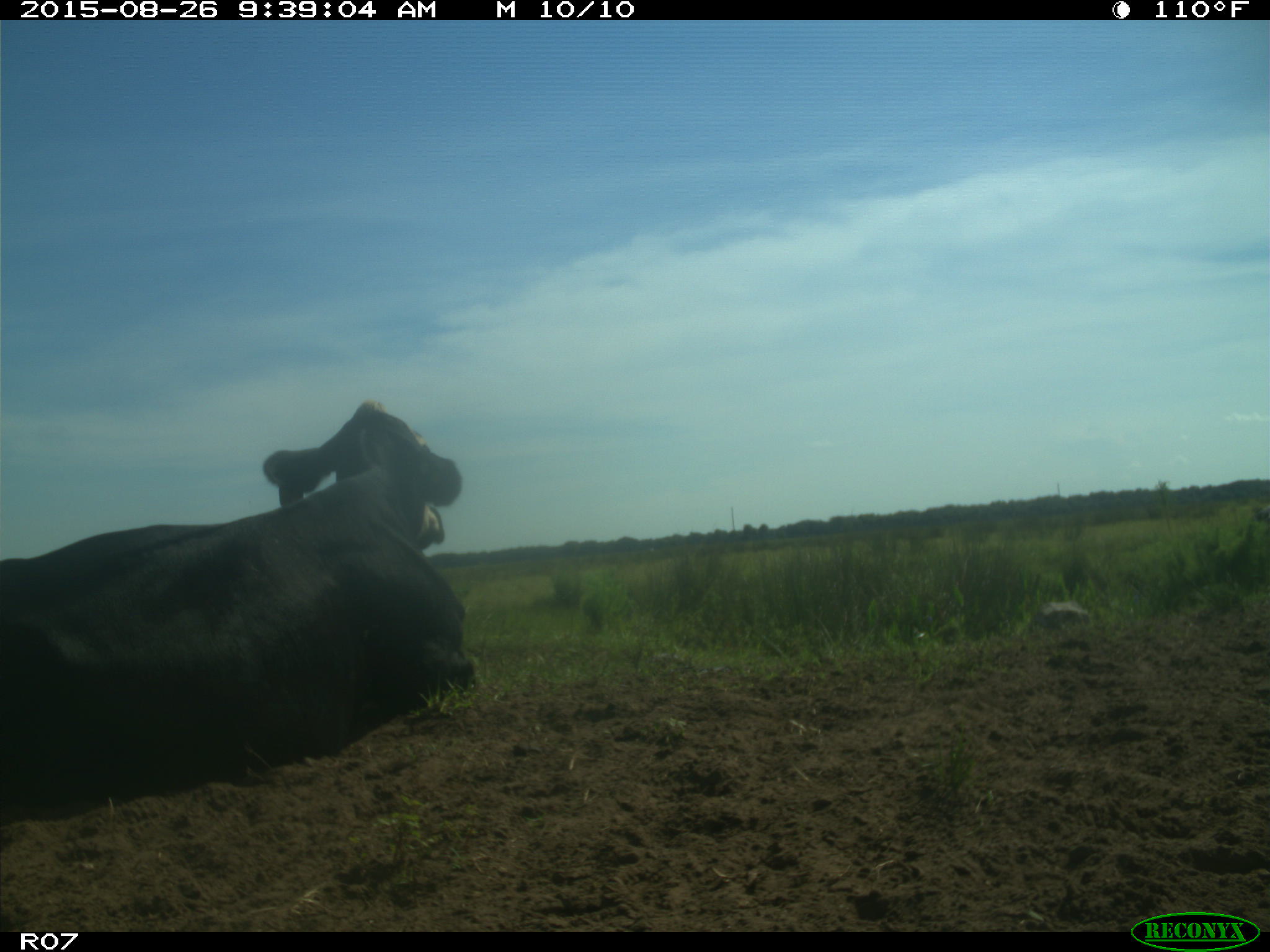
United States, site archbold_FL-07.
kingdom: Animalia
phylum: Chordata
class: Mammalia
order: Artiodactyla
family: Bovidae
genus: Bos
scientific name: Bos taurus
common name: domestic cow